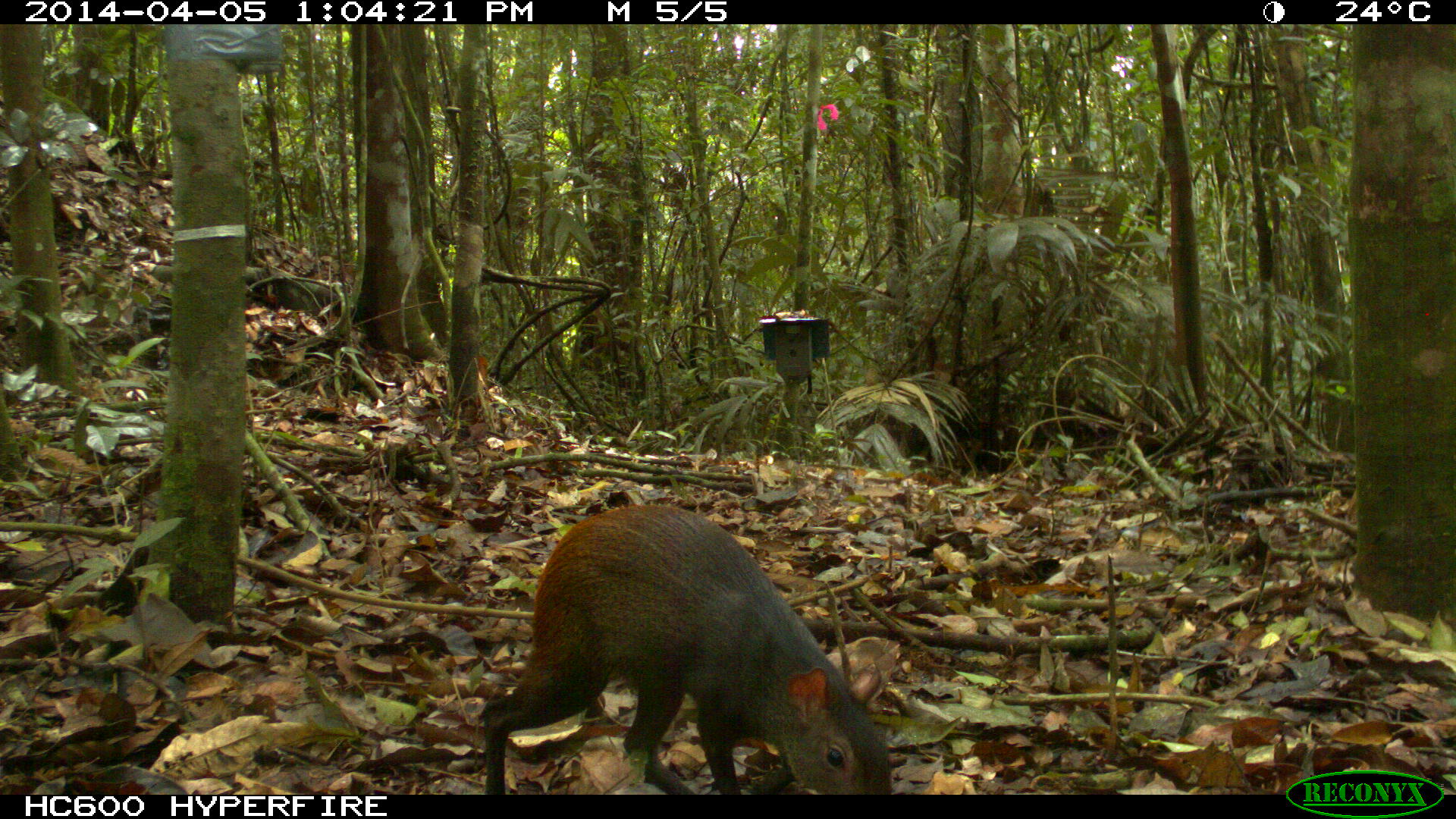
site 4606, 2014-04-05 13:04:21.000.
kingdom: Animalia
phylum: Chordata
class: Mammalia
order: Rodentia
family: Dasyproctidae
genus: Dasyprocta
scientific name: Dasyprocta leporina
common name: red-rumped agouti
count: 1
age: adult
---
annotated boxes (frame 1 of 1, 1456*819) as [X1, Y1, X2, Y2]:
dasyprocta leporina: [480, 502, 891, 795]